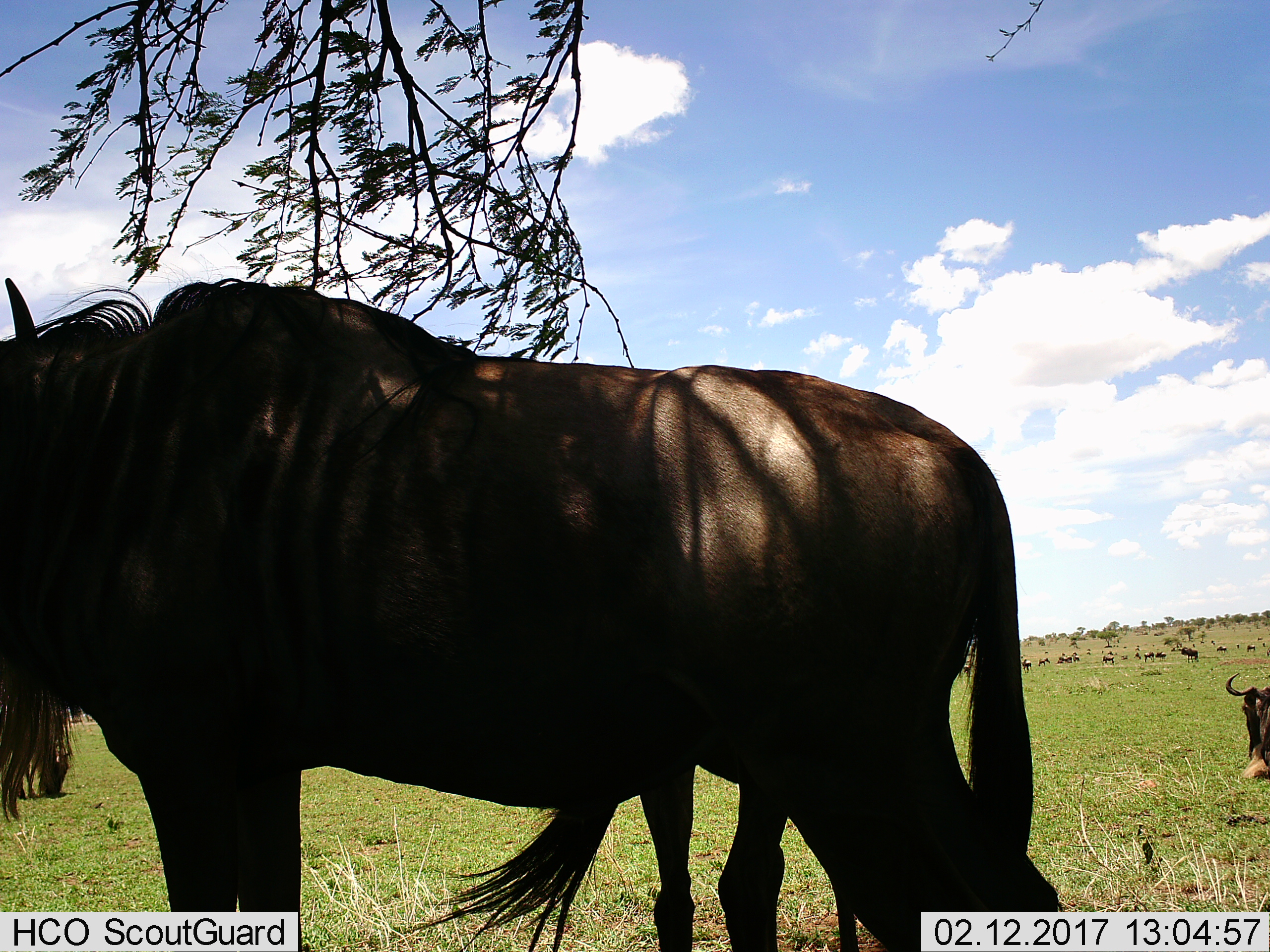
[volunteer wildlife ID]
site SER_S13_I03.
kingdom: Animalia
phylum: Chordata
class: Mammalia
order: Artiodactyla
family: Bovidae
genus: Connochaetes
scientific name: Connochaetes taurinus taurinus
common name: blue wildebeest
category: wildebeestblue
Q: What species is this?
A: Wildebeestblue (blue wildebeest) (Connochaetes taurinus taurinus).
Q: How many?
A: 11-50.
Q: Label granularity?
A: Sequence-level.